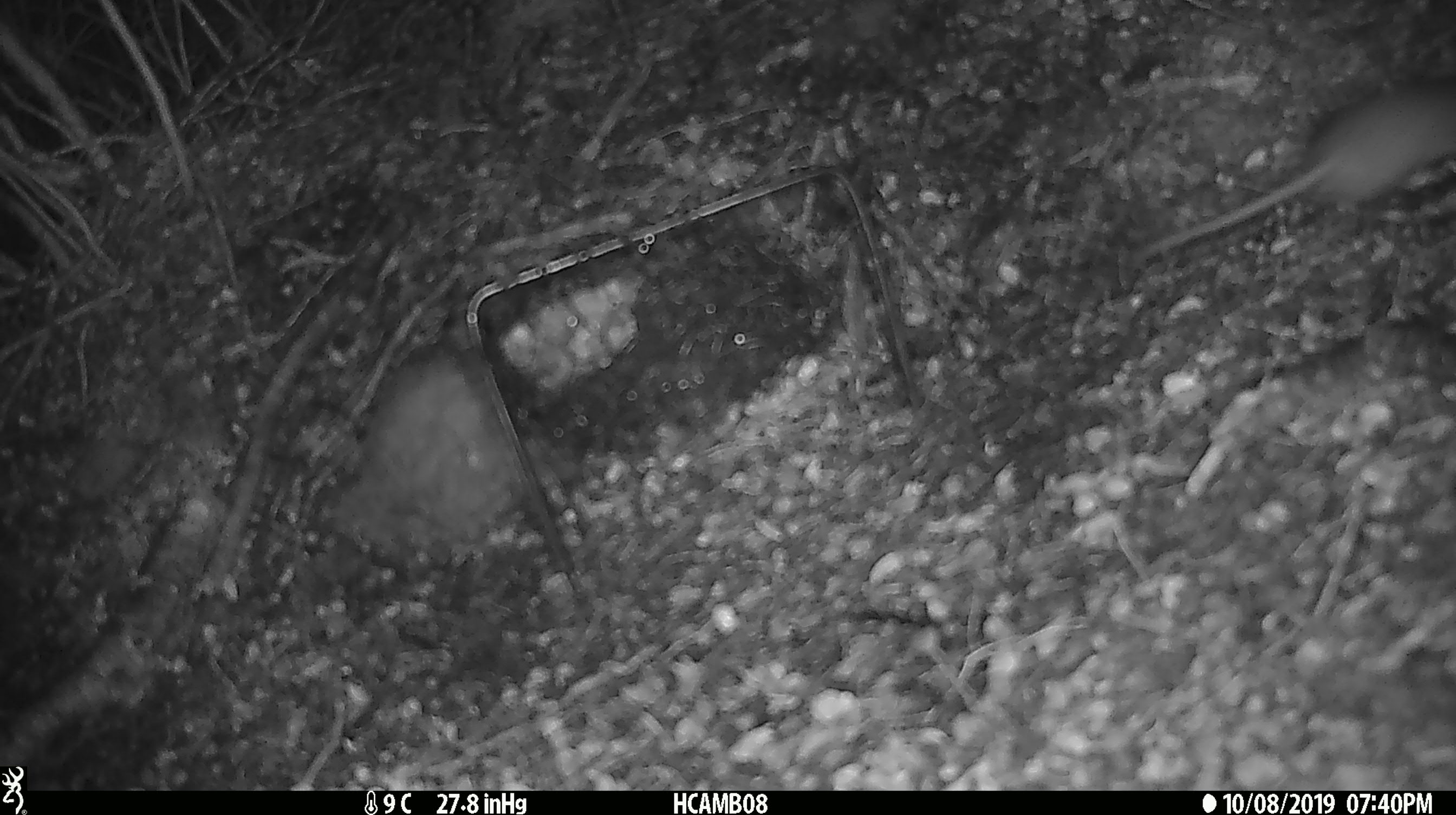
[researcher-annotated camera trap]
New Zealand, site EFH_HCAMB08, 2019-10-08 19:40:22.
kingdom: Animalia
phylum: Chordata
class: Mammalia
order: Rodentia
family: Muridae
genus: Mus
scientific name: Mus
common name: mouse